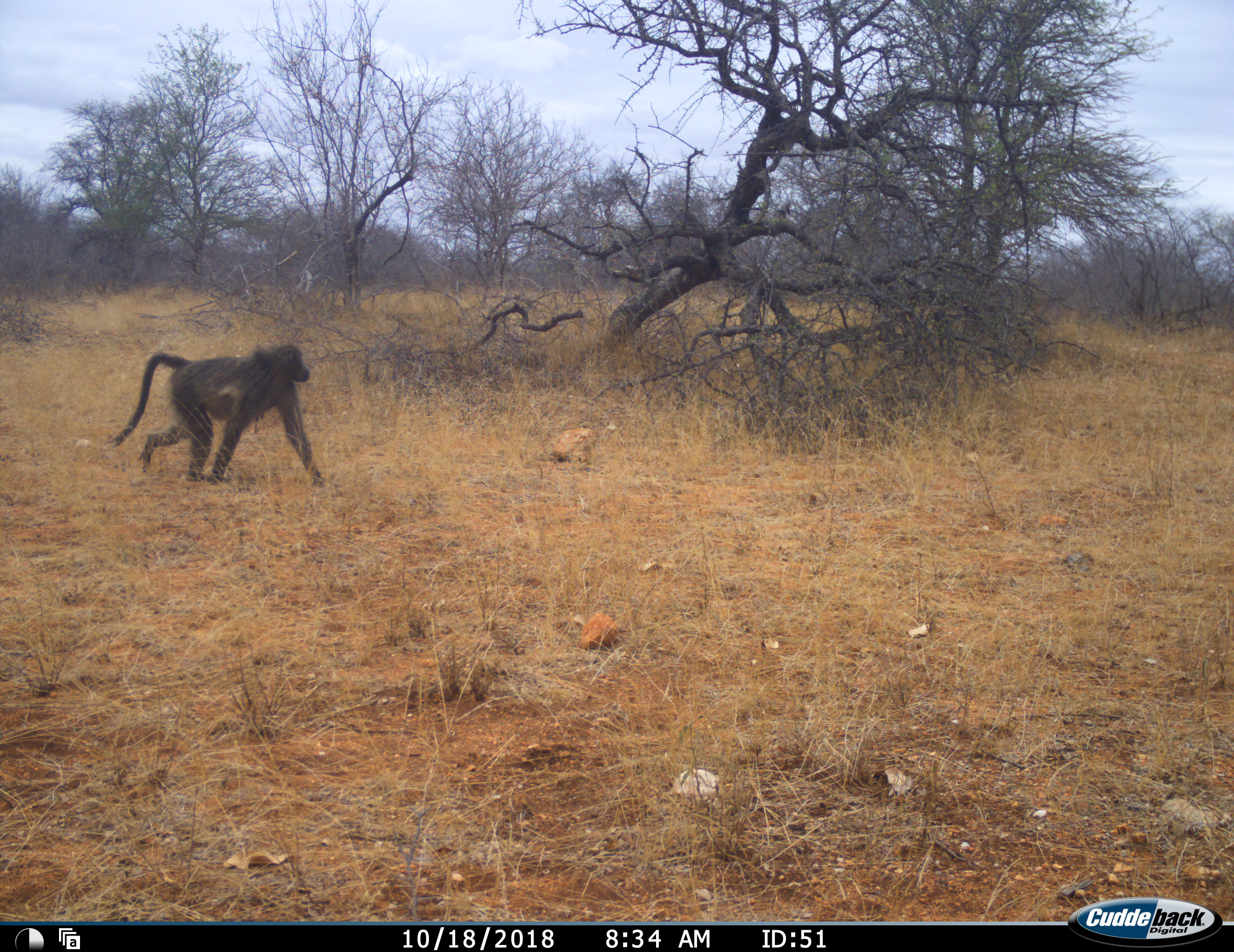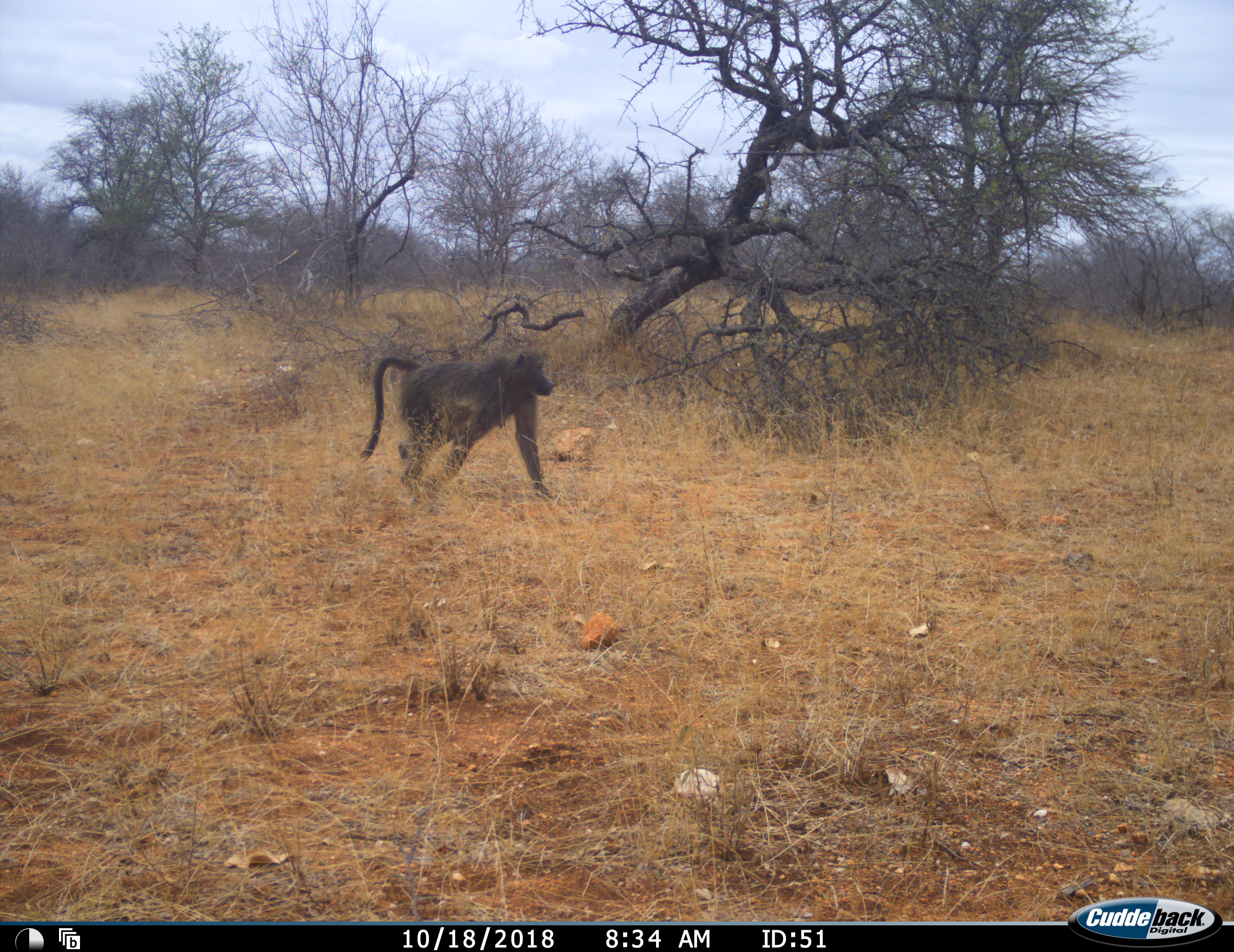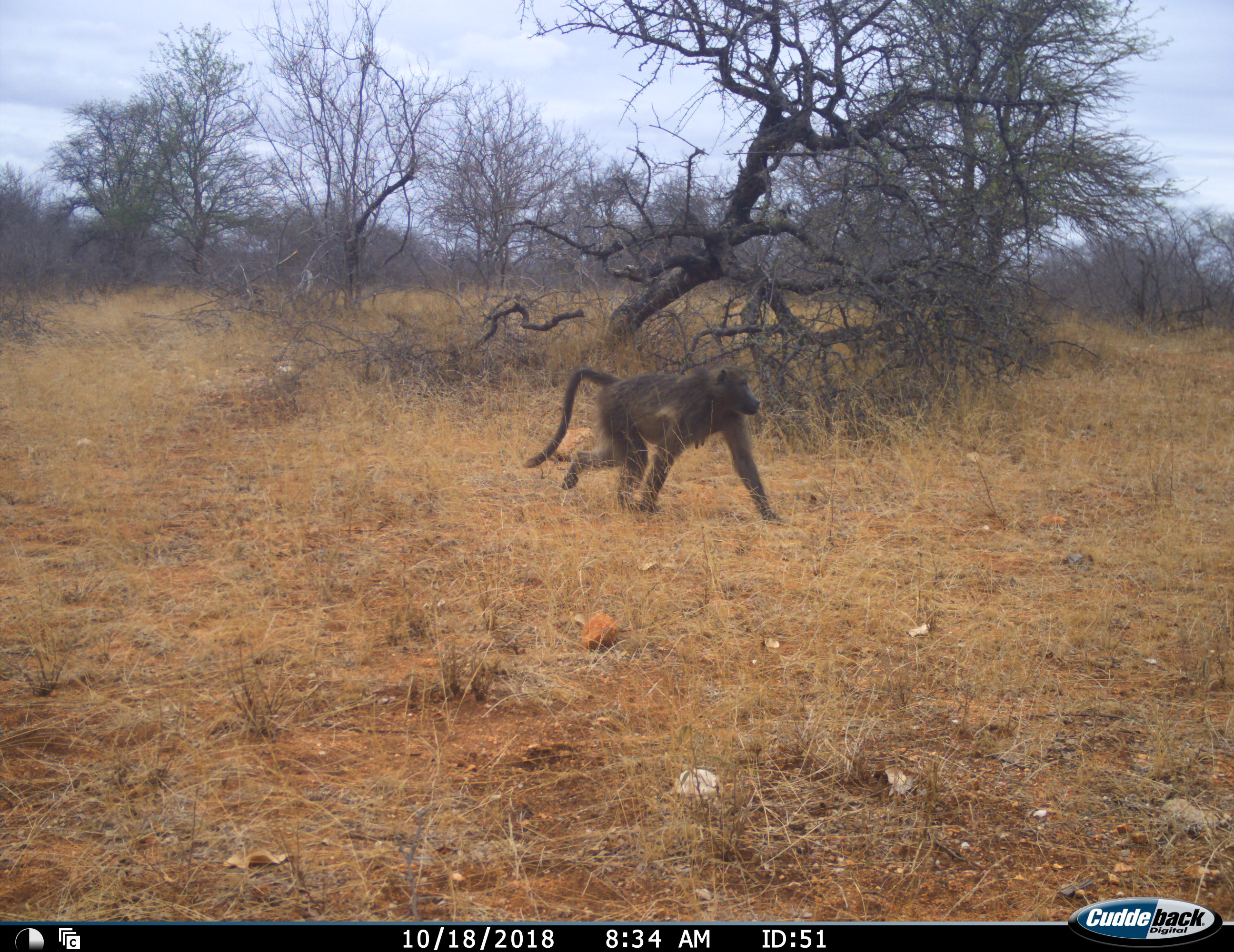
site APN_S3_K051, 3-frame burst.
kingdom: Animalia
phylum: Chordata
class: Mammalia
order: Primates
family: Cercopithecidae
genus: Papio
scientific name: Papio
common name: baboon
Baboon (Papio), count 1. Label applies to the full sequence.